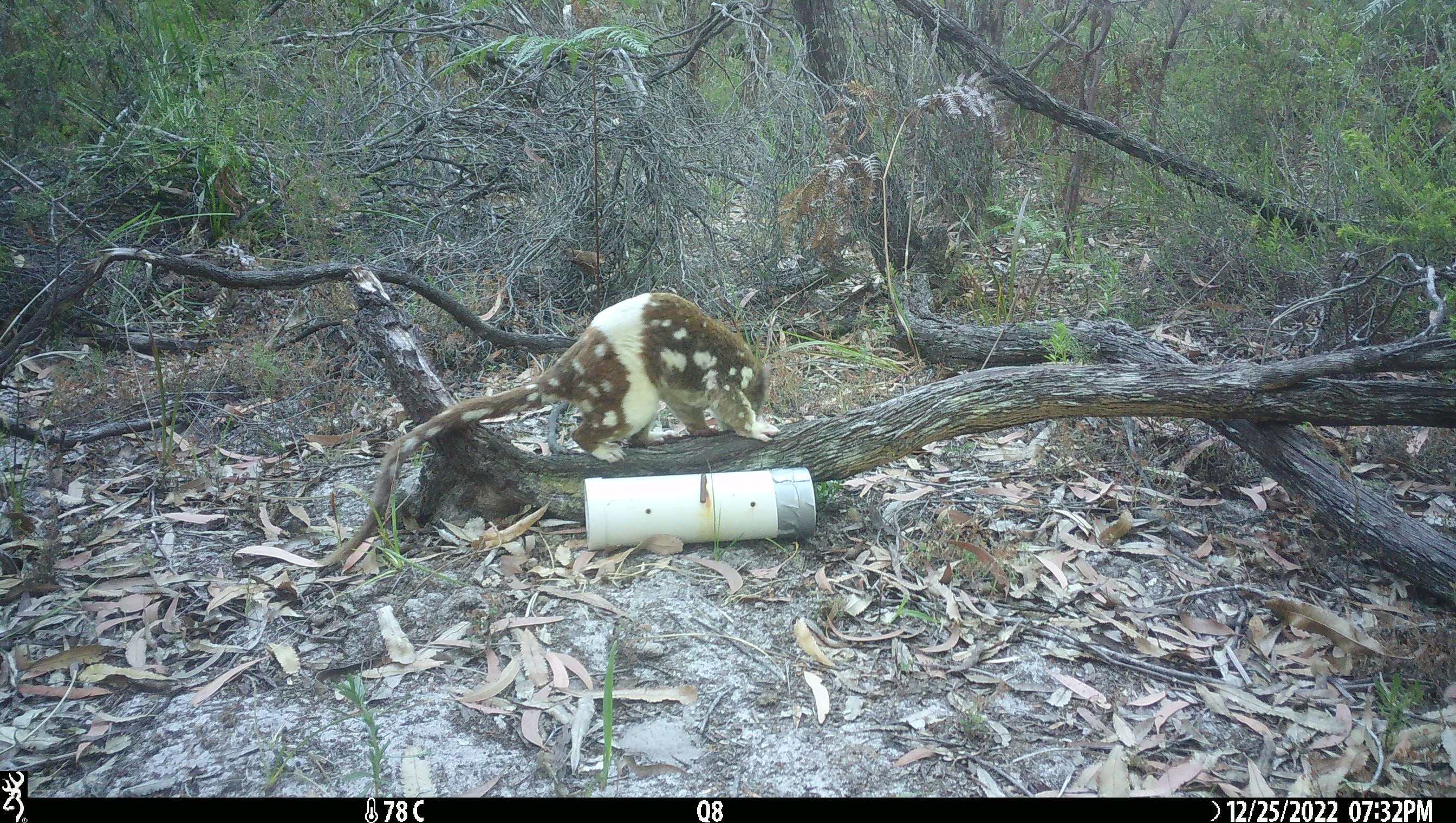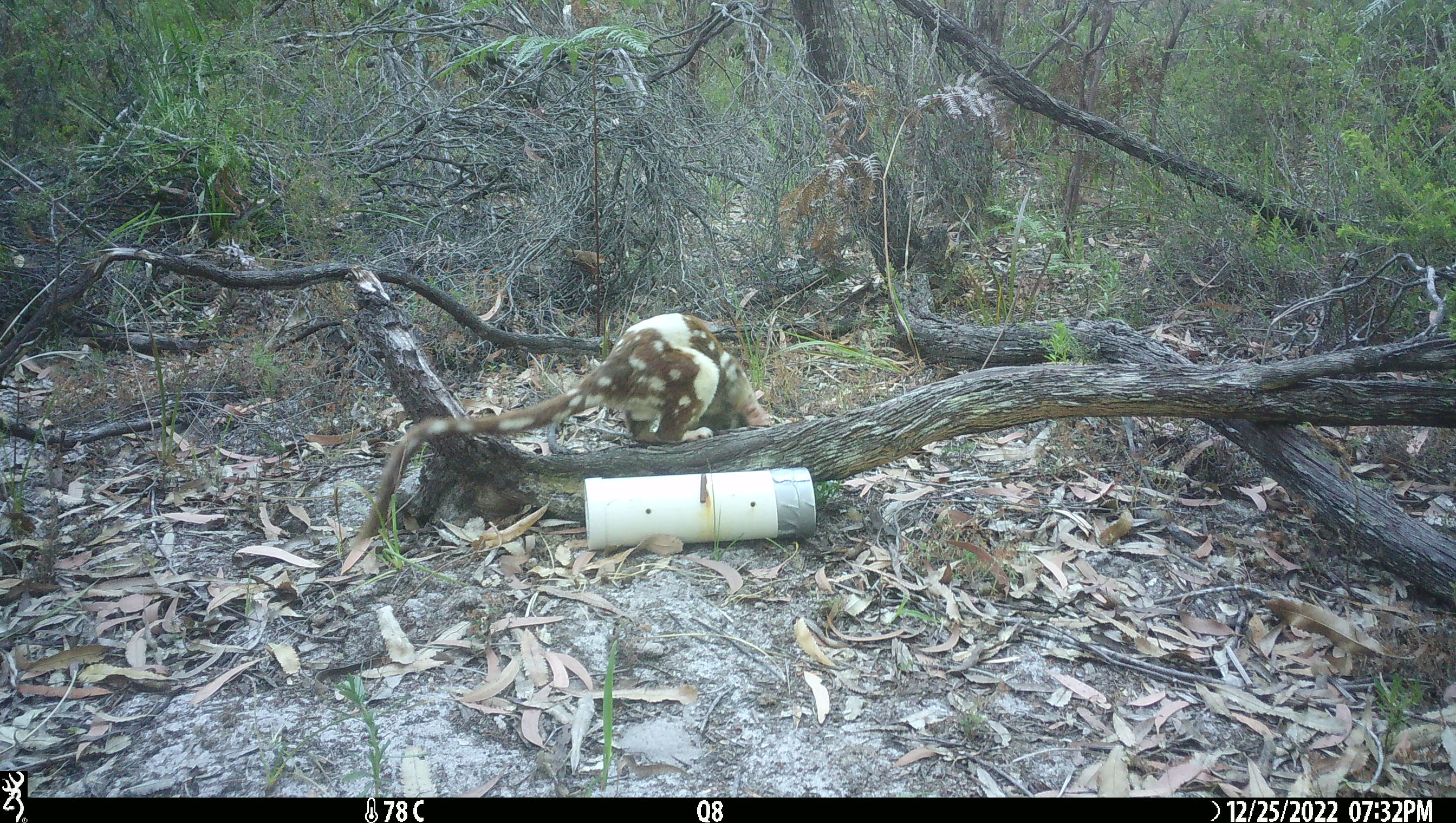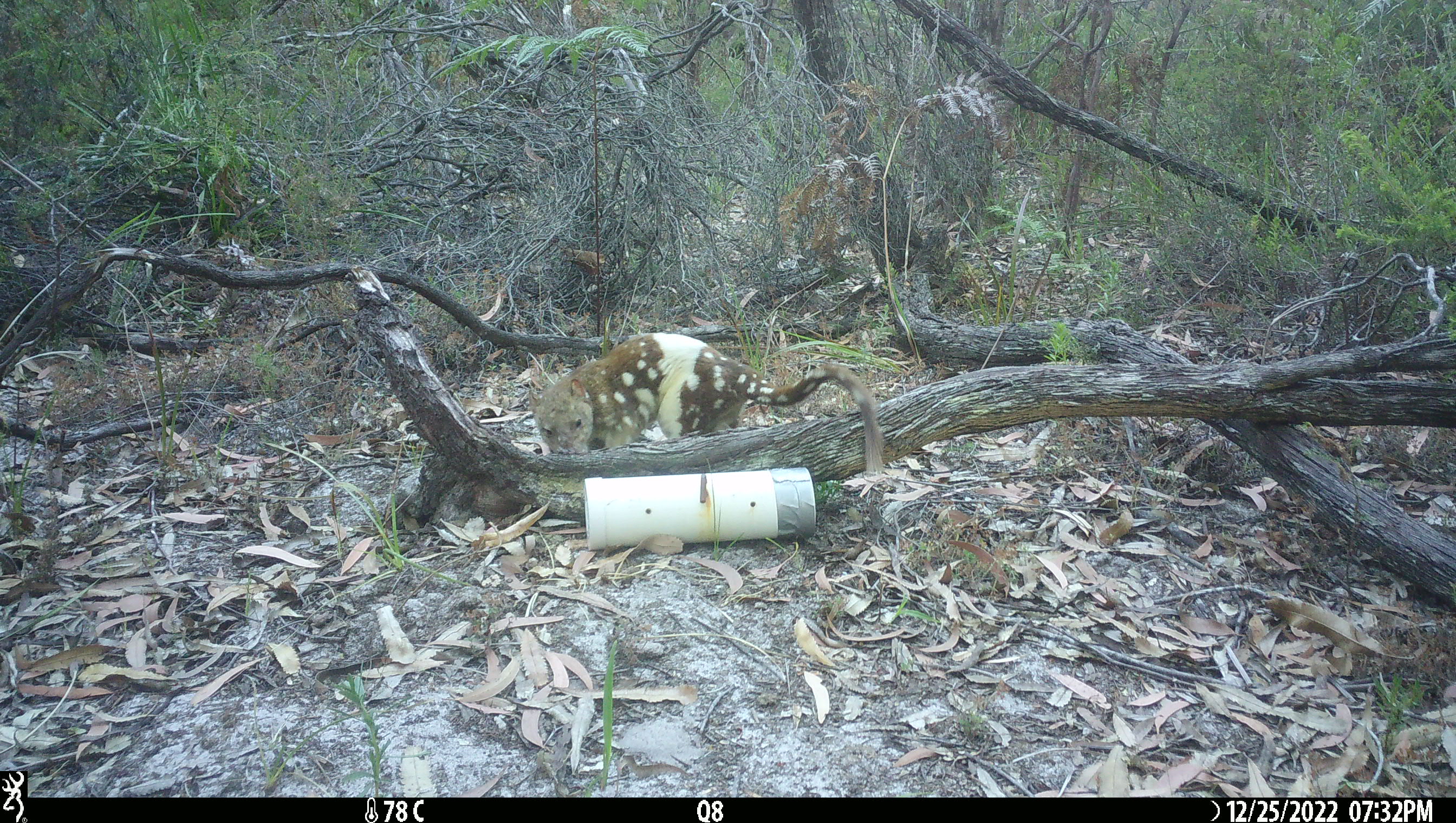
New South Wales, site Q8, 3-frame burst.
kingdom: Animalia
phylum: Chordata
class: Mammalia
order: Dasyuromorphia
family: Dasyuridae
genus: Dasyurus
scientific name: Dasyurus maculatus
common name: spotted-tailed quoll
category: quoll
Quoll (spotted-tailed quoll) (Dasyurus maculatus).